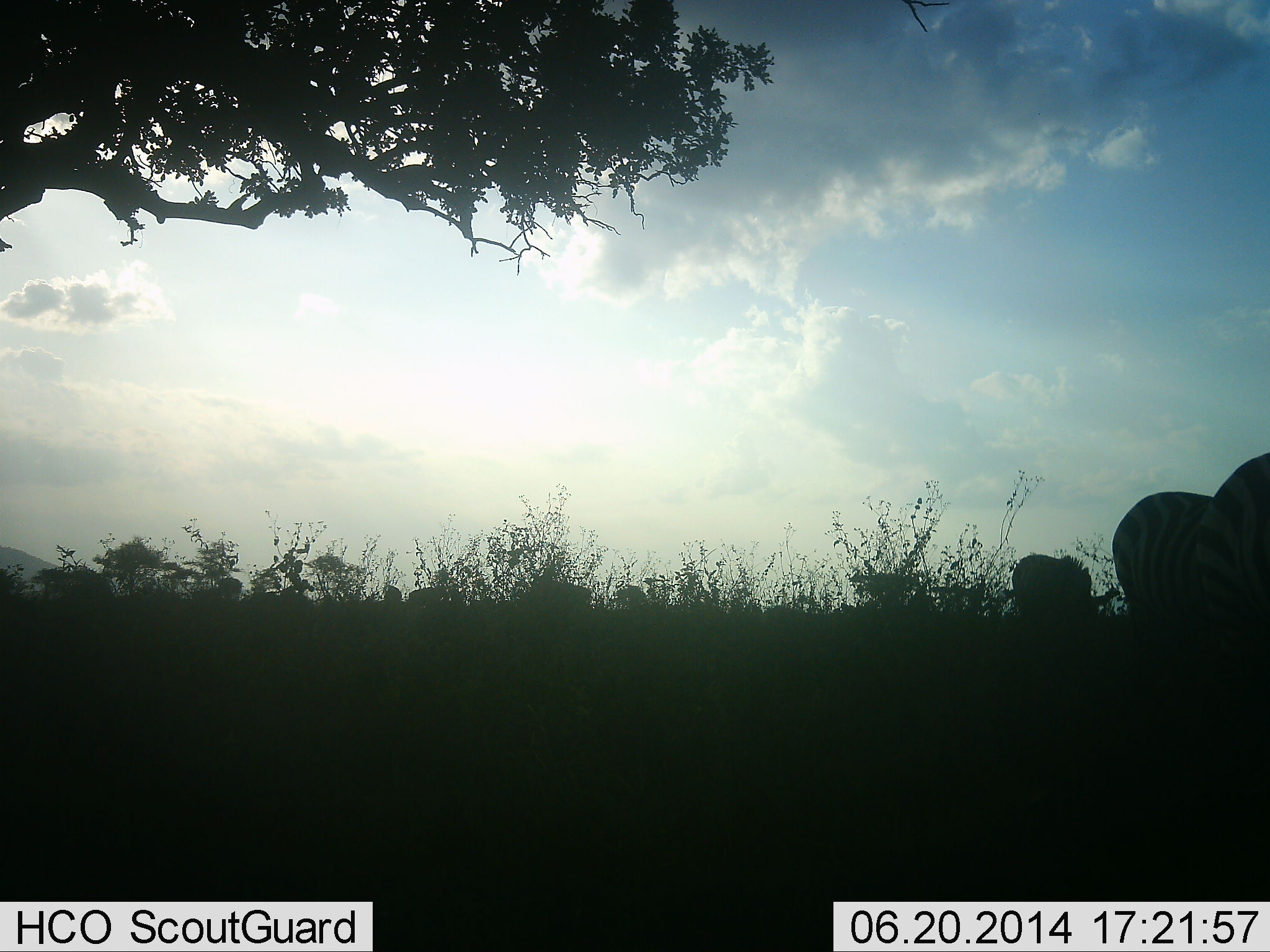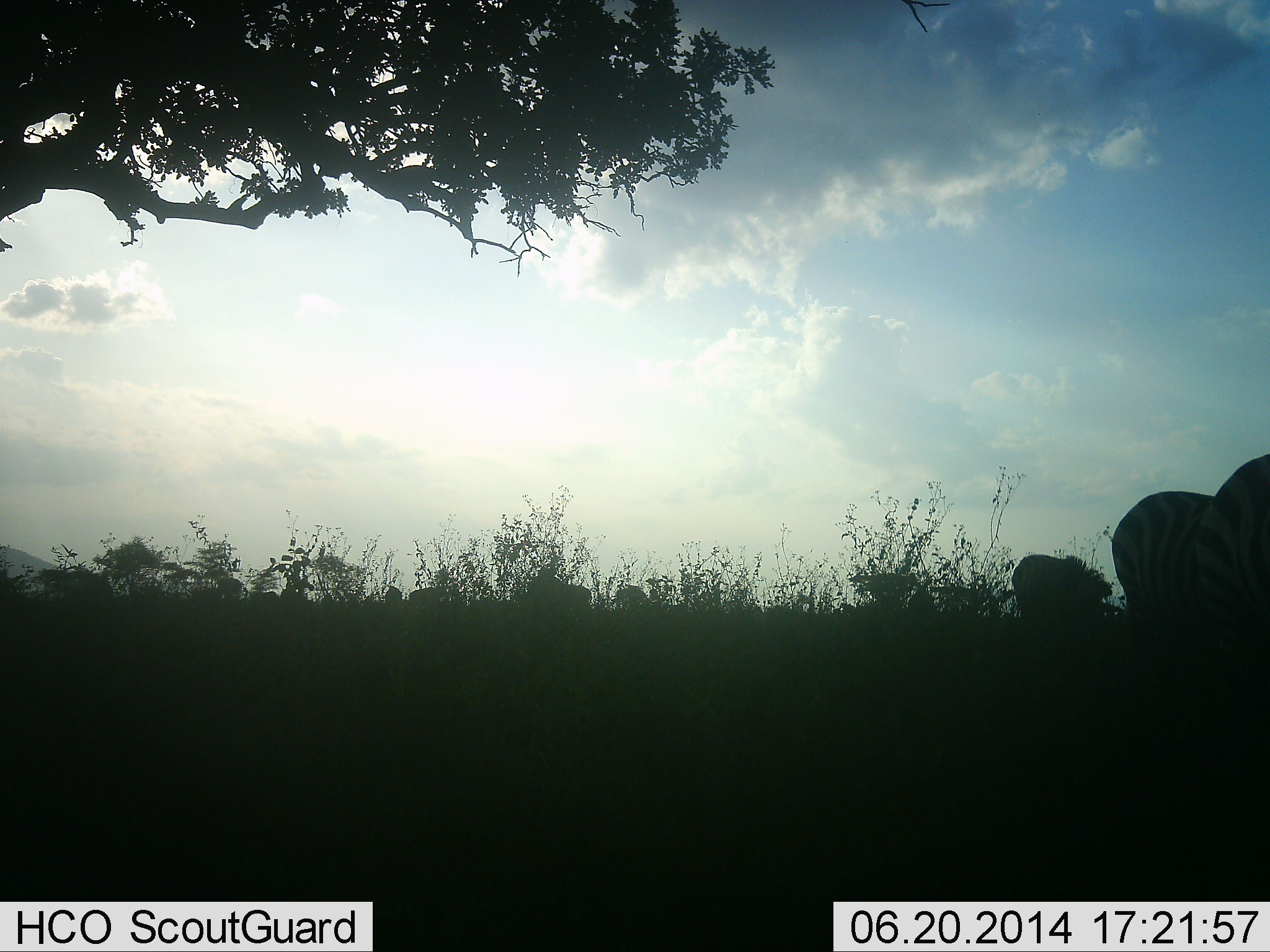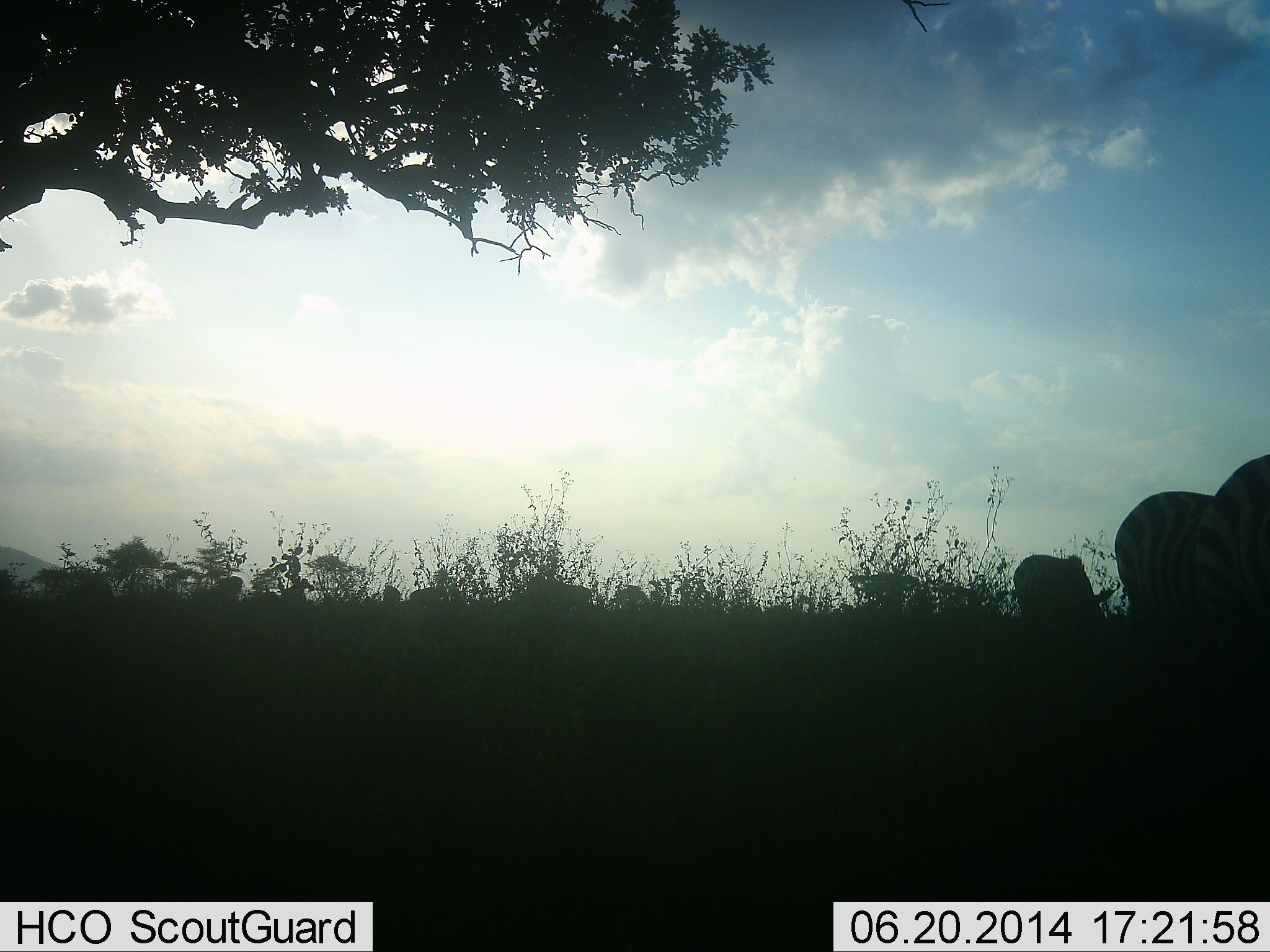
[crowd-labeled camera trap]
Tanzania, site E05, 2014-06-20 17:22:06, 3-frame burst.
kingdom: Animalia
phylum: Chordata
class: Mammalia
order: Perissodactyla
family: Equidae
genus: Equus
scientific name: Equus quagga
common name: plains zebra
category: zebra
Zebra (plains zebra) (Equus quagga), count 3. Behavior (volunteer vote fractions): standing 67%, resting 0%, moving 0%, interacting 0%. Young present (vote fraction): 0%. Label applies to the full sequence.